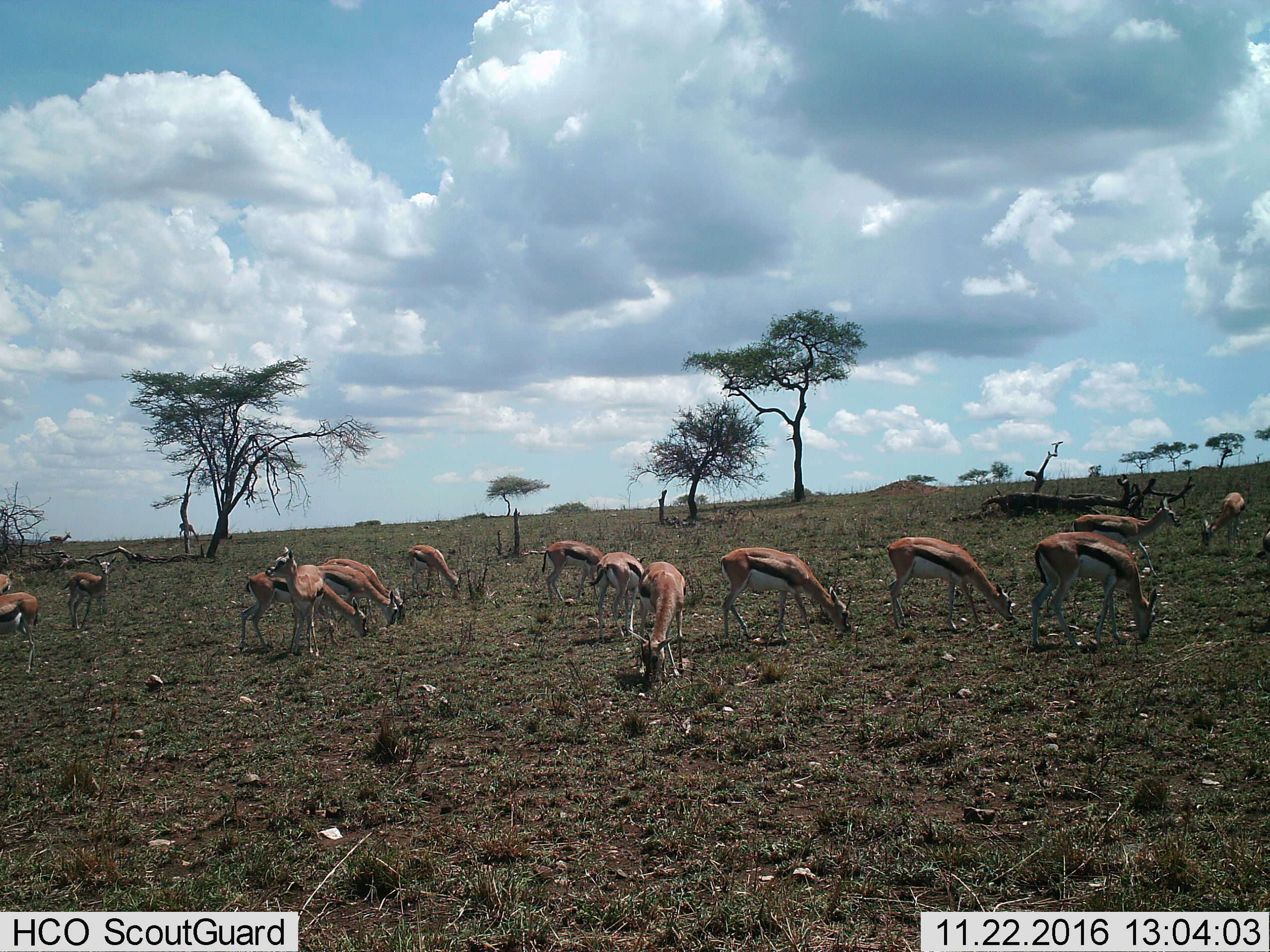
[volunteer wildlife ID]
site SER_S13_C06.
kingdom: Animalia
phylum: Chordata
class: Mammalia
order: Artiodactyla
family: Bovidae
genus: Eudorcas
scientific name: Eudorcas thomsonii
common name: thomson's gazelle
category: gazellethomsons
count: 11-50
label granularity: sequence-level